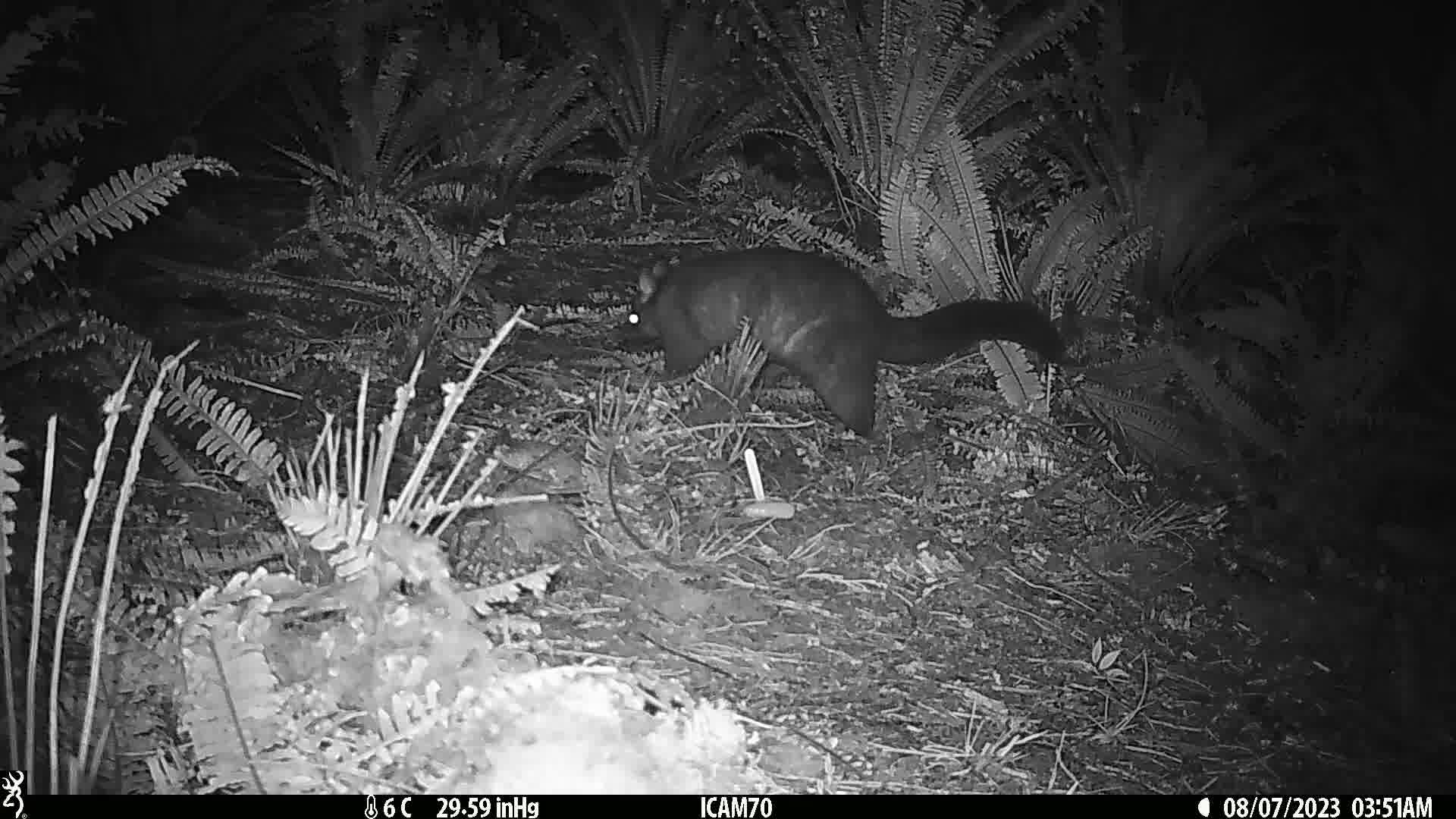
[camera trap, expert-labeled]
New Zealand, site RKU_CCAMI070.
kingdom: Animalia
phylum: Chordata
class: Mammalia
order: Diprotodontia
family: Phalangeridae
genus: Trichosurus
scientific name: Trichosurus vulpecula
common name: common brushtail possum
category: possum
Possum (common brushtail possum) (Trichosurus vulpecula).